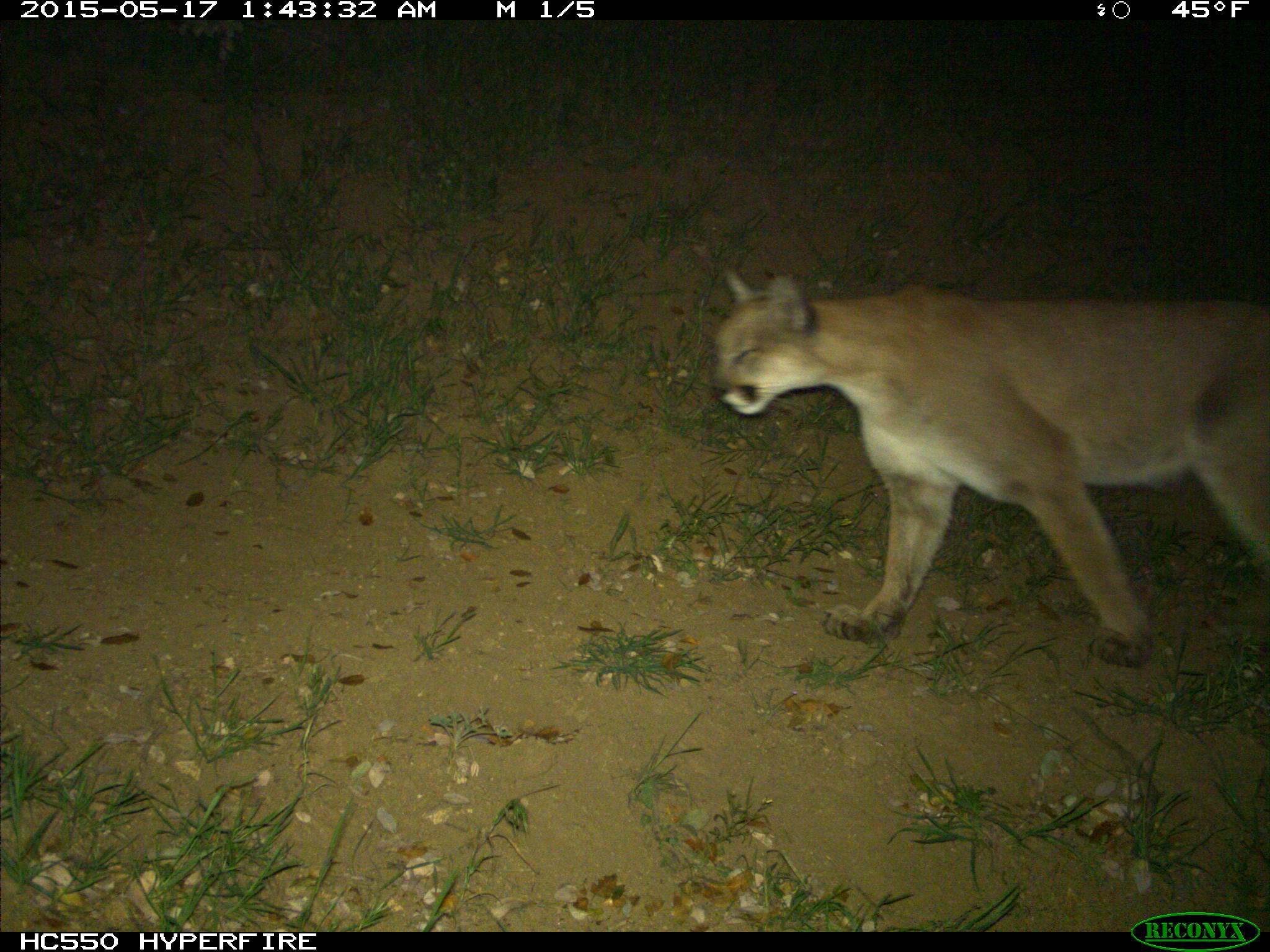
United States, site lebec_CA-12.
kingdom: Animalia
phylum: Chordata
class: Mammalia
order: Carnivora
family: Felidae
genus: Puma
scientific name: Puma concolor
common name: mountain lion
Puma concolor (mountain lion).